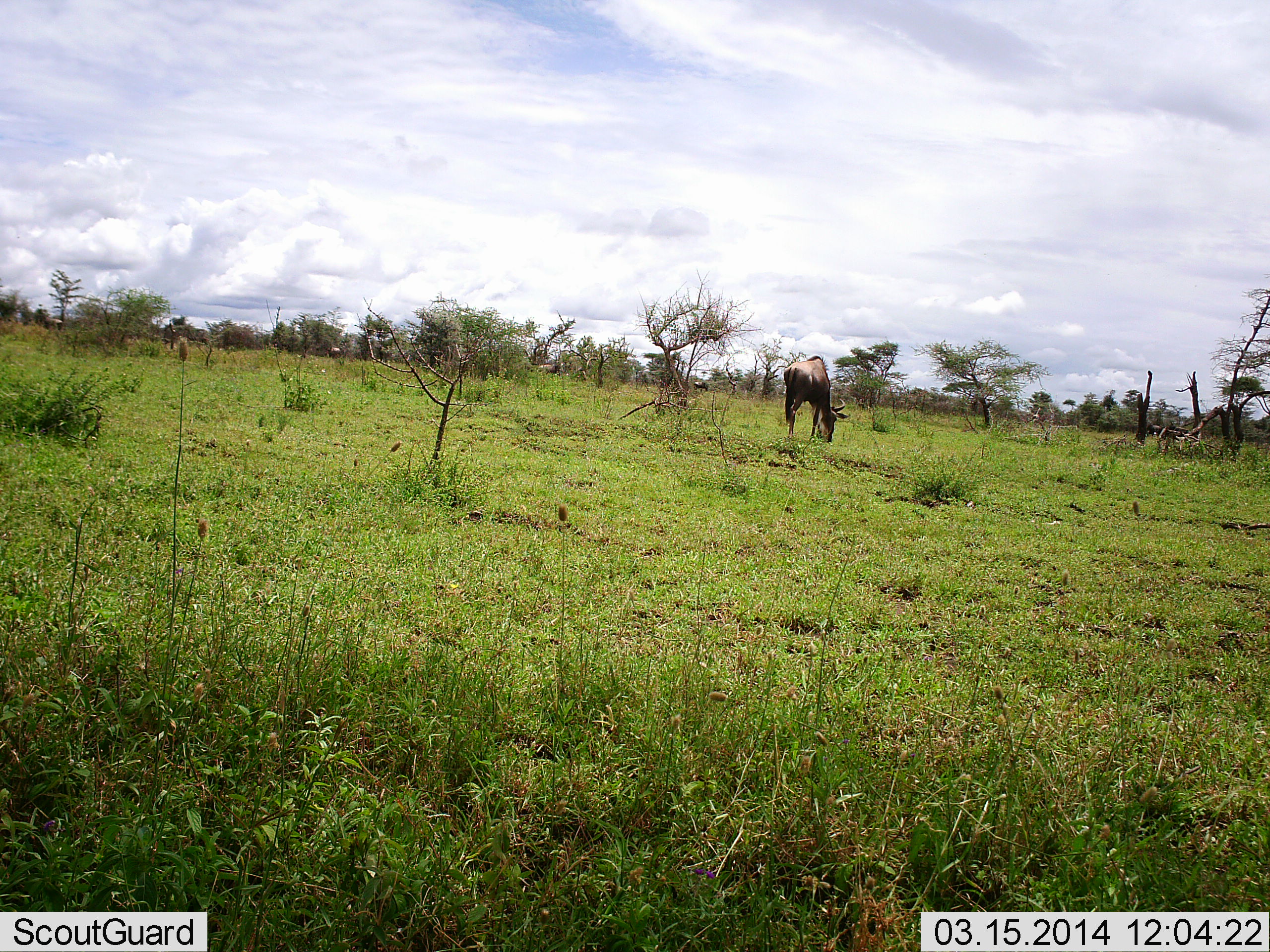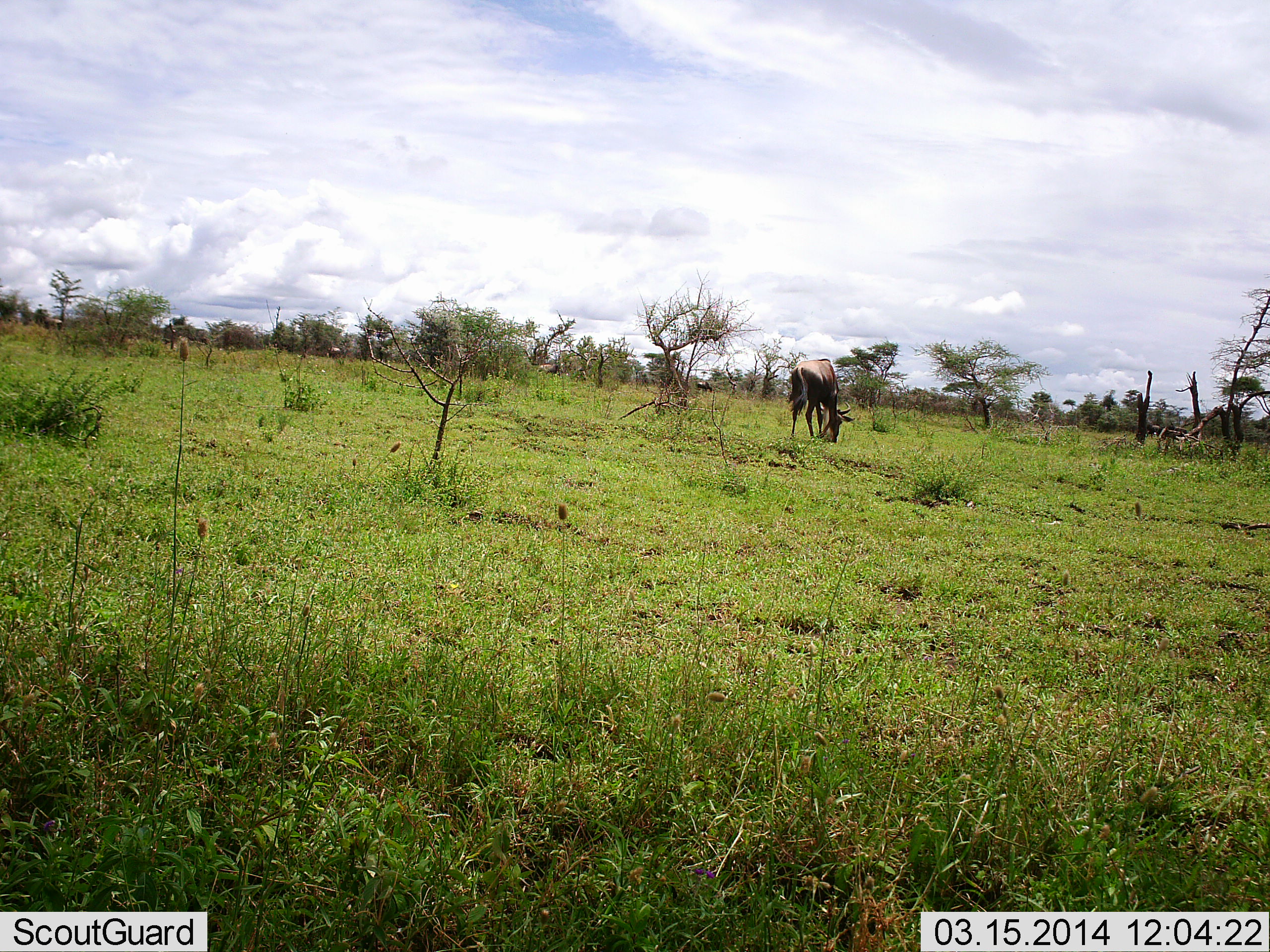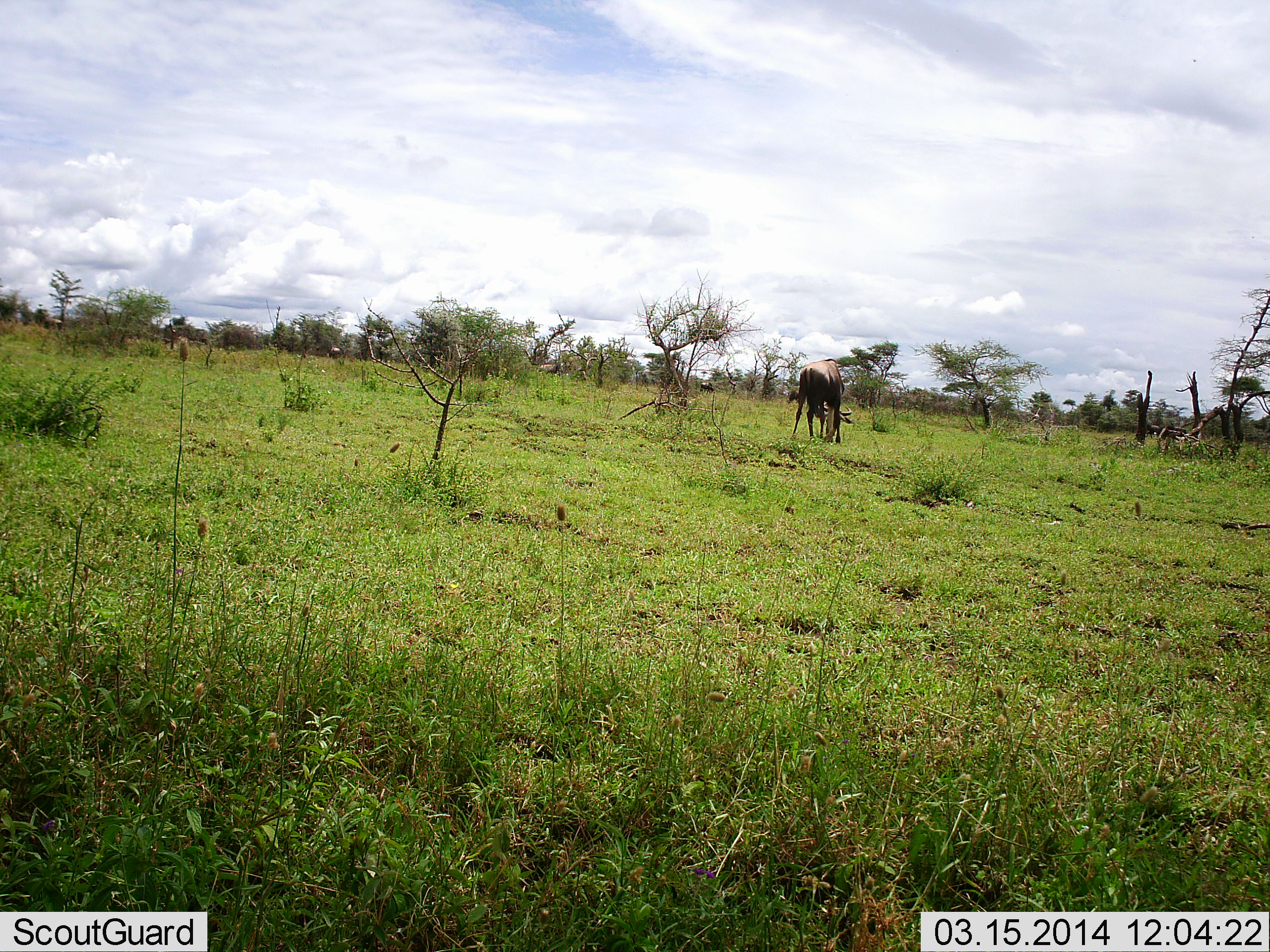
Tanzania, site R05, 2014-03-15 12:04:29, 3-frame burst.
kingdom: Animalia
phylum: Chordata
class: Mammalia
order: Artiodactyla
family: Bovidae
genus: Connochaetes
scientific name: Connochaetes taurinus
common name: blue wildebeest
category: wildebeest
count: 1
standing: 23%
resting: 0%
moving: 9%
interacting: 0%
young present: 0%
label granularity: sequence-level